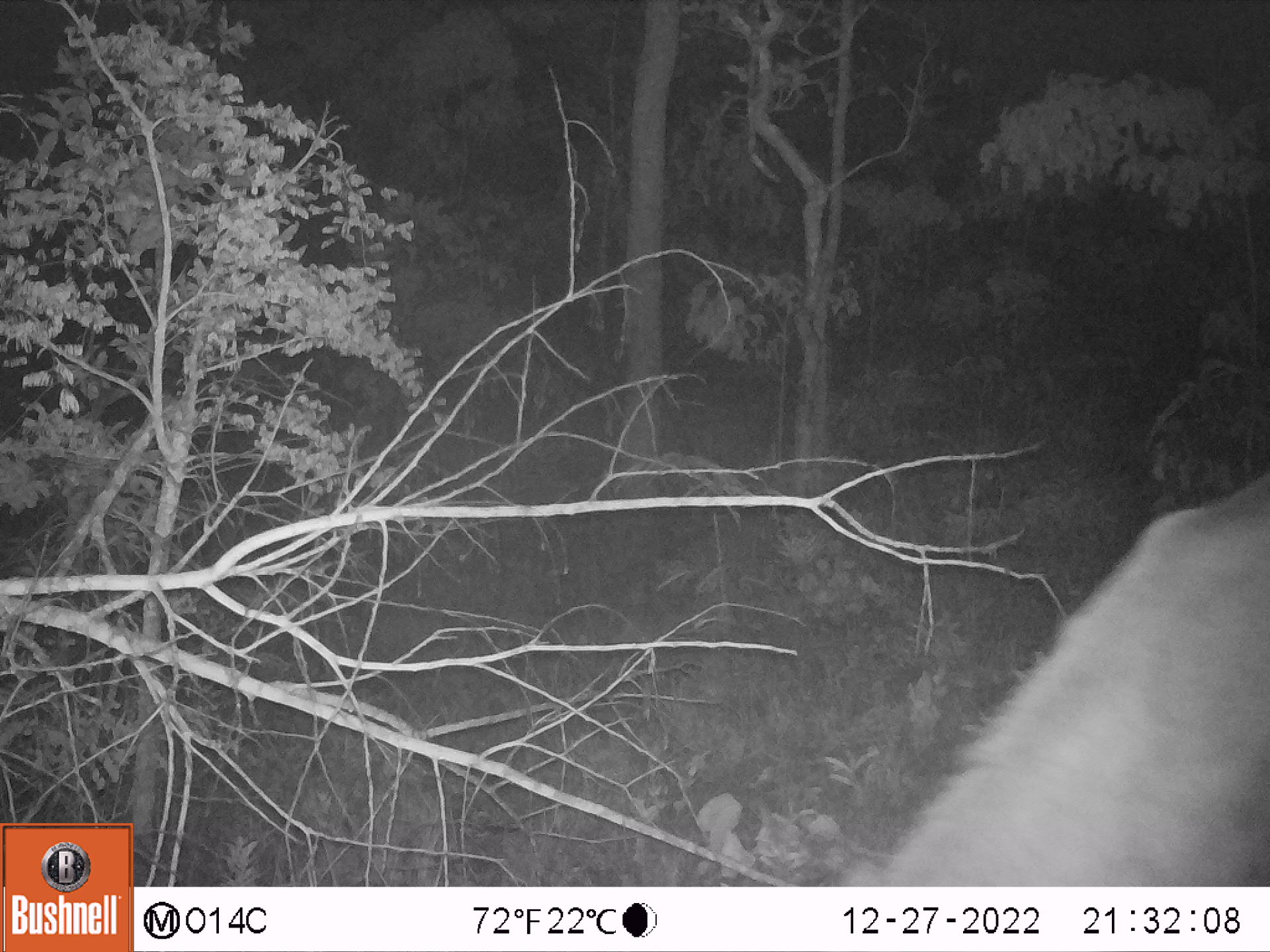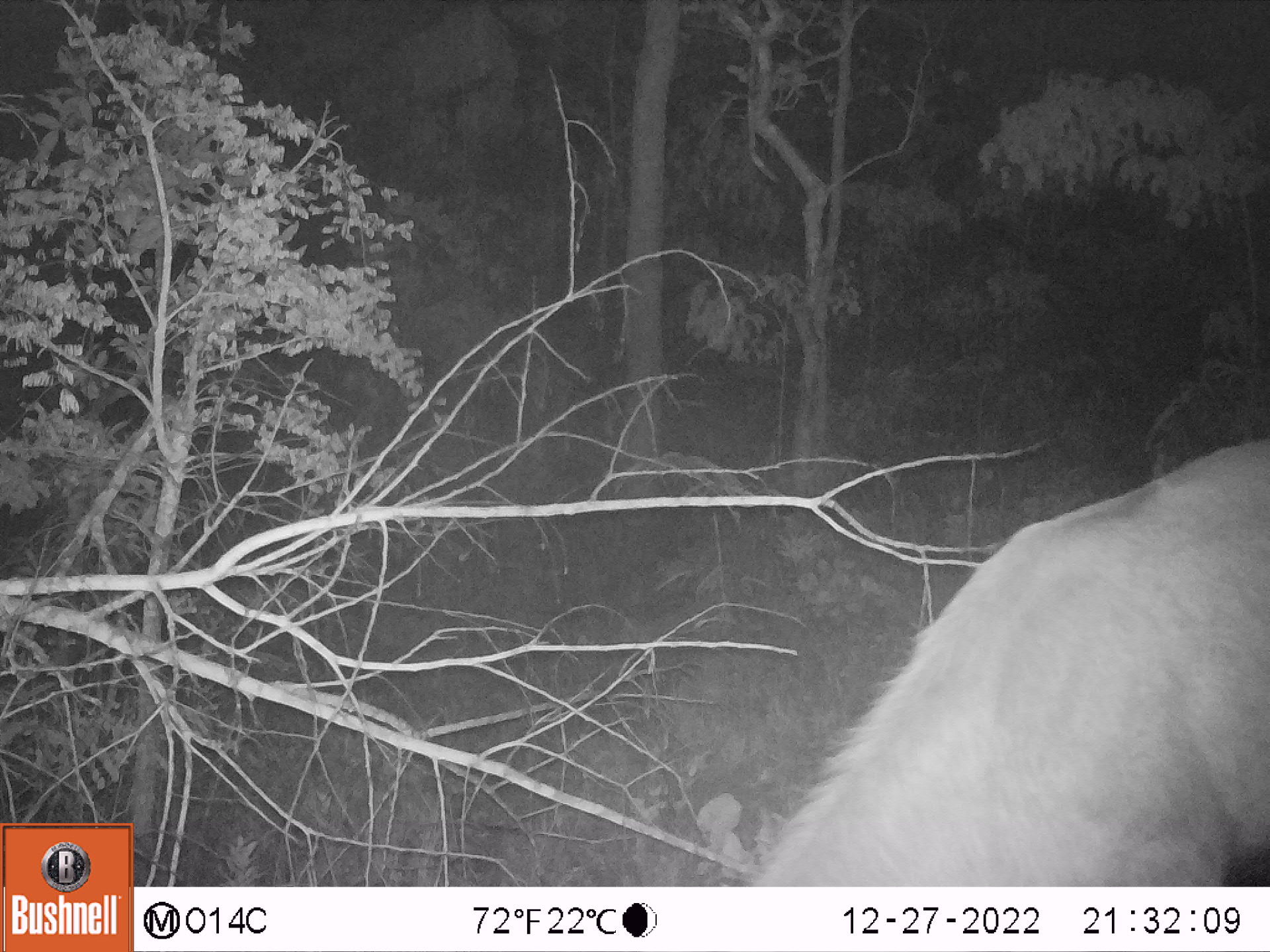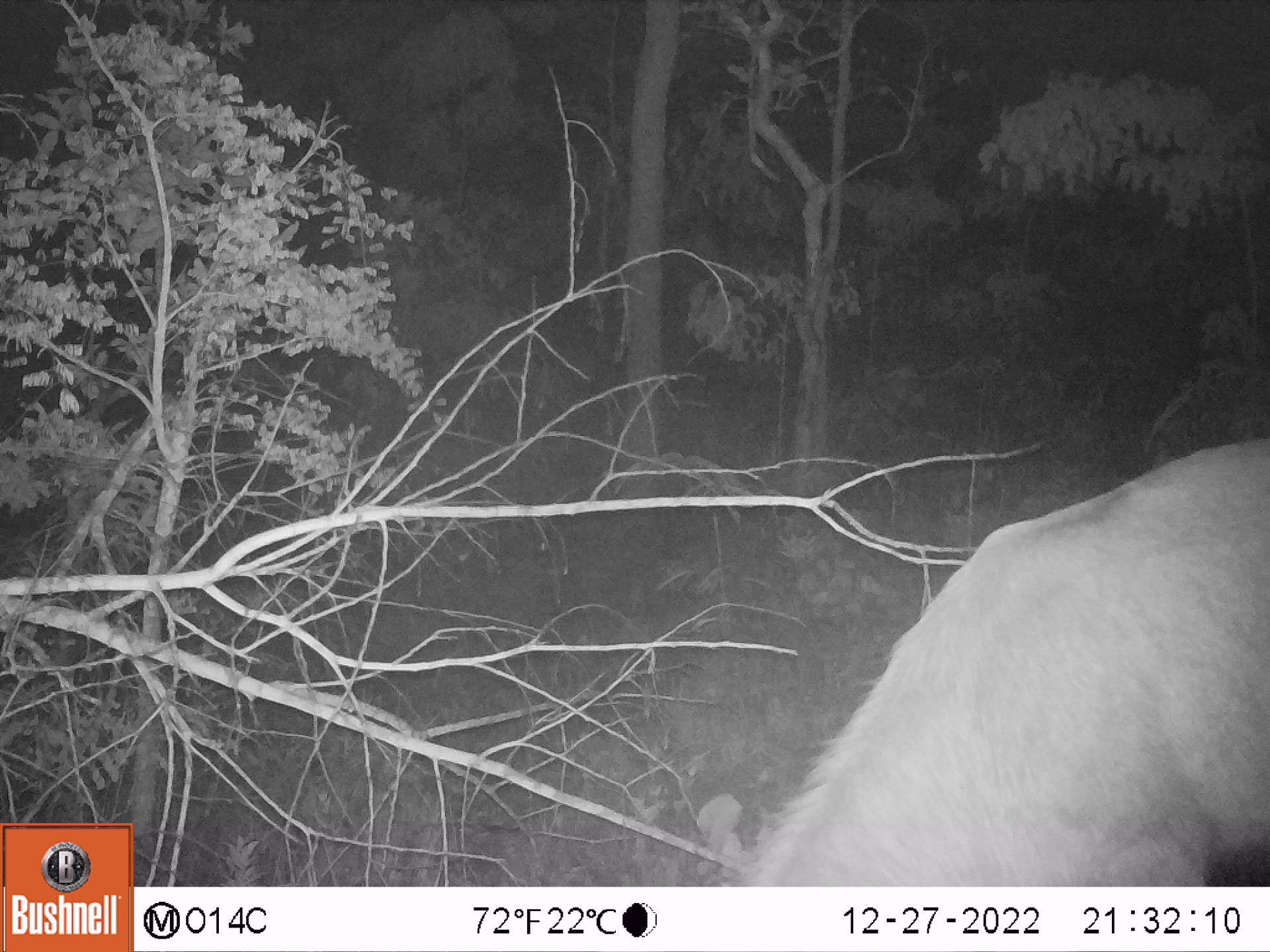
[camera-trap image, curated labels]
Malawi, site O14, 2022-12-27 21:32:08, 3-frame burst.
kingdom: Animalia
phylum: Chordata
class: Mammalia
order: Artiodactyla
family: Bovidae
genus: Kobus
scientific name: Kobus ellipsiprymnus ellipsiprymnus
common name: common waterbuck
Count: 1.